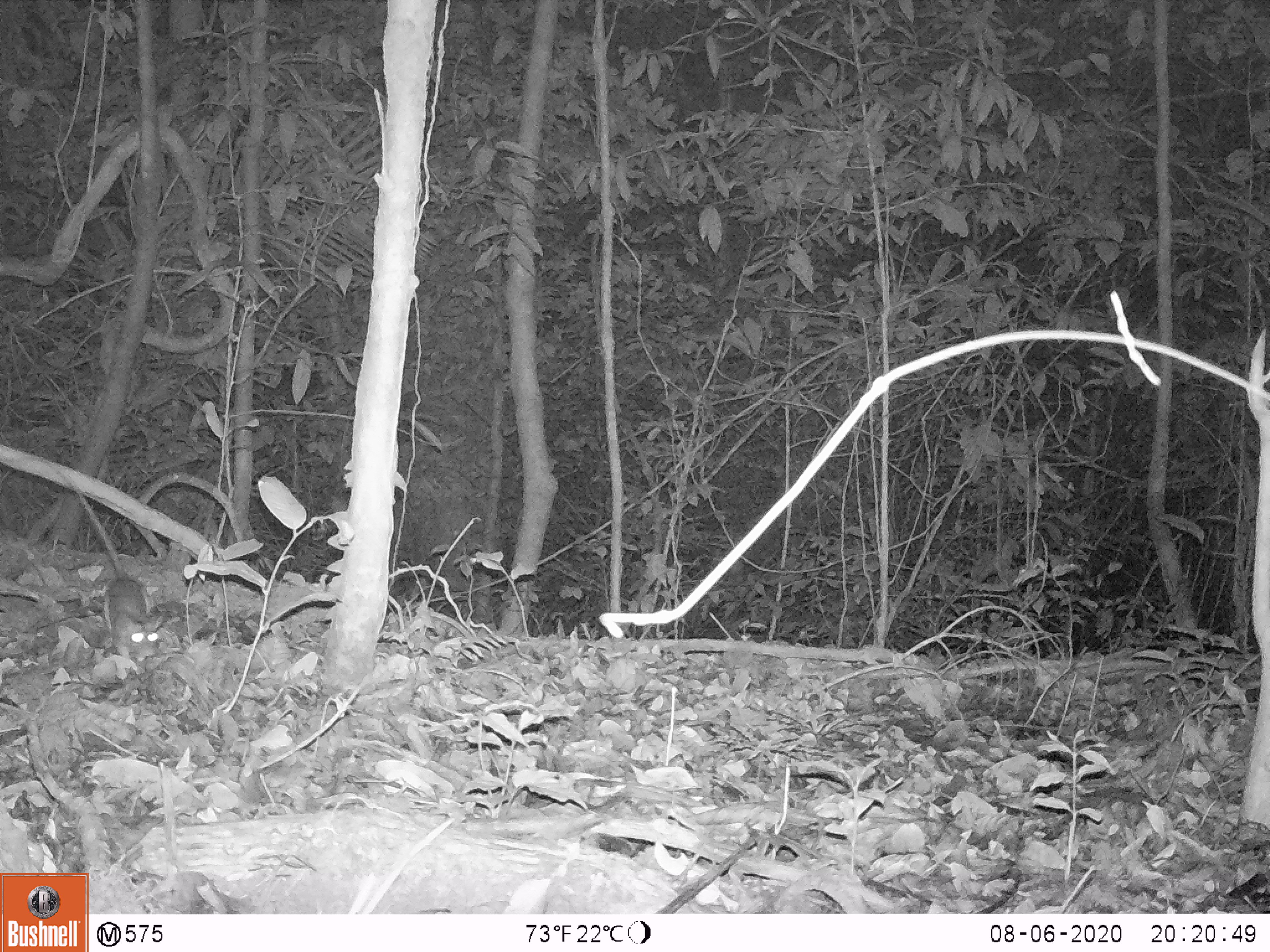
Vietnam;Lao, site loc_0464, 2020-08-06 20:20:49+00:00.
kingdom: Animalia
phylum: Chordata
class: Mammalia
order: Rodentia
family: Muridae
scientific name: Muridae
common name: old-world mice and rats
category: unidentified murid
Unidentified murid (old-world mice and rats) (Muridae). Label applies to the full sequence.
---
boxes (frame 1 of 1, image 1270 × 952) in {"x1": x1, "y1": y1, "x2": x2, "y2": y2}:
unidentified murid: {"x1": 29, "y1": 454, "x2": 165, "y2": 663}